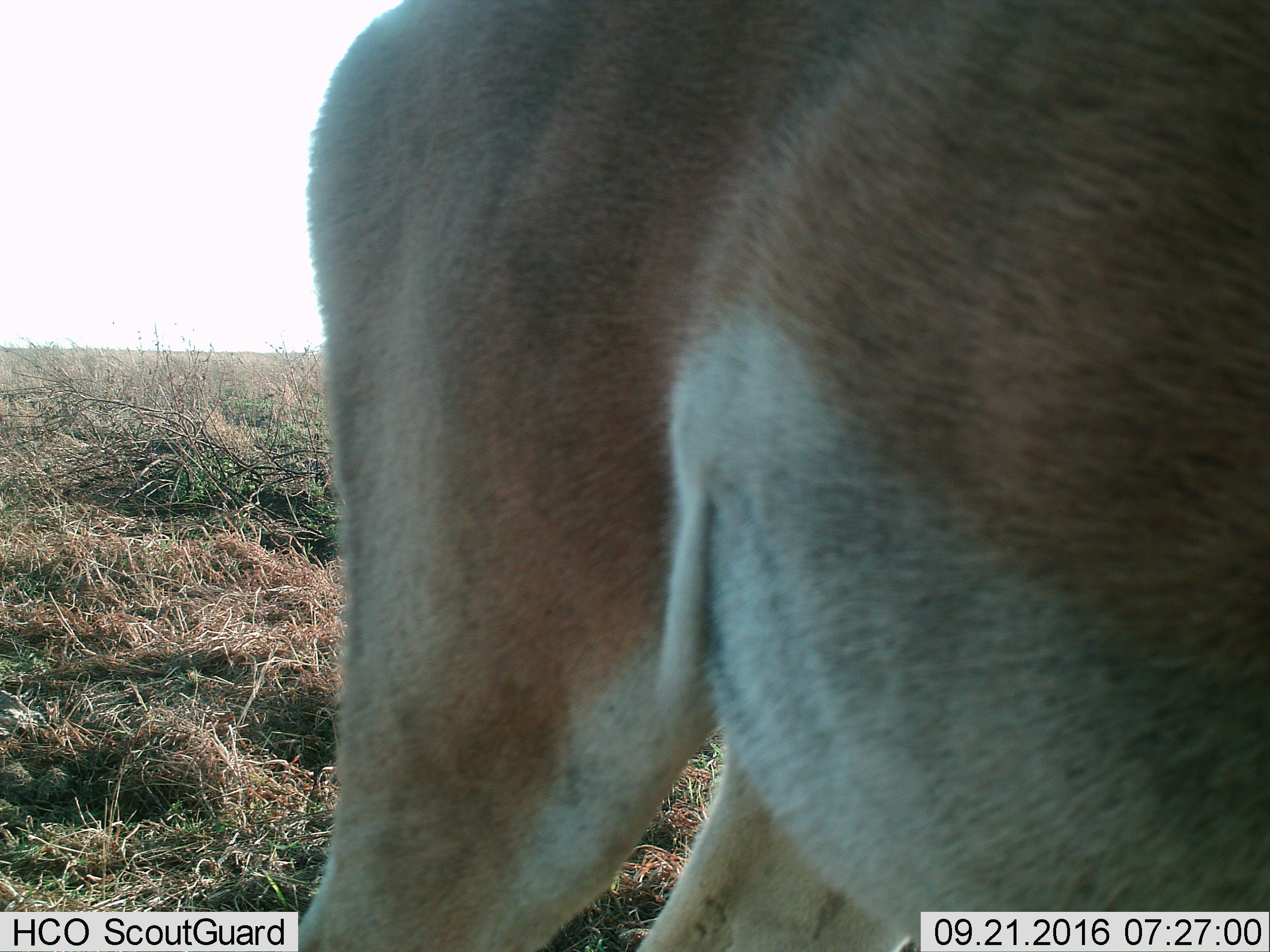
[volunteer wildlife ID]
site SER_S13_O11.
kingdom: Animalia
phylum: Chordata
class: Mammalia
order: Artiodactyla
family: Bovidae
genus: Nanger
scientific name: Nanger granti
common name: grant's gazelle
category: gazellegrants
Gazellegrants (grant's gazelle) (Nanger granti), count 1. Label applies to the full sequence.